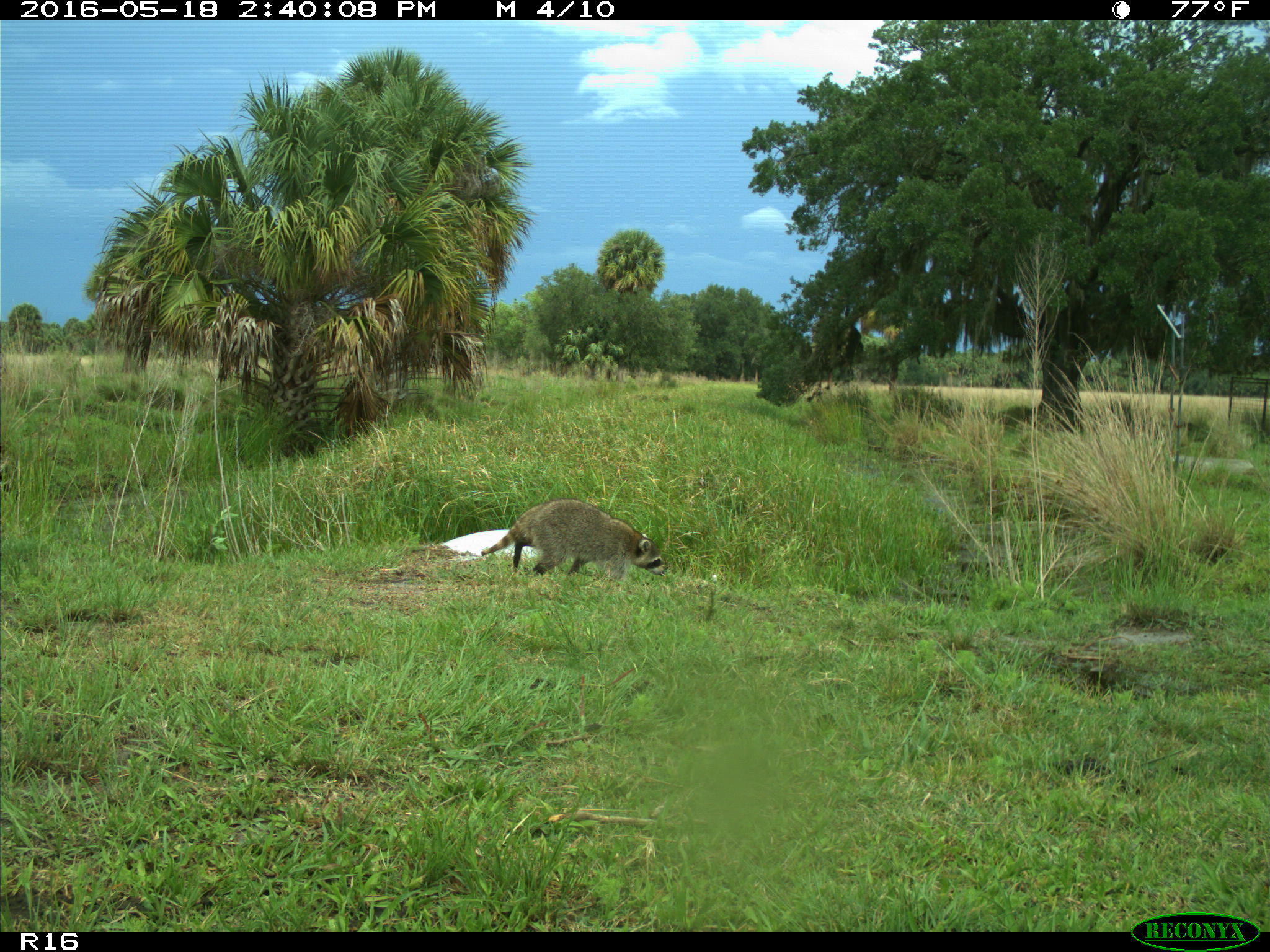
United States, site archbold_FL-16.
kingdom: Animalia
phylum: Chordata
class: Mammalia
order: Carnivora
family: Procyonidae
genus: Procyon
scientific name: Procyon lotor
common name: common raccoon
Procyon lotor (common raccoon).